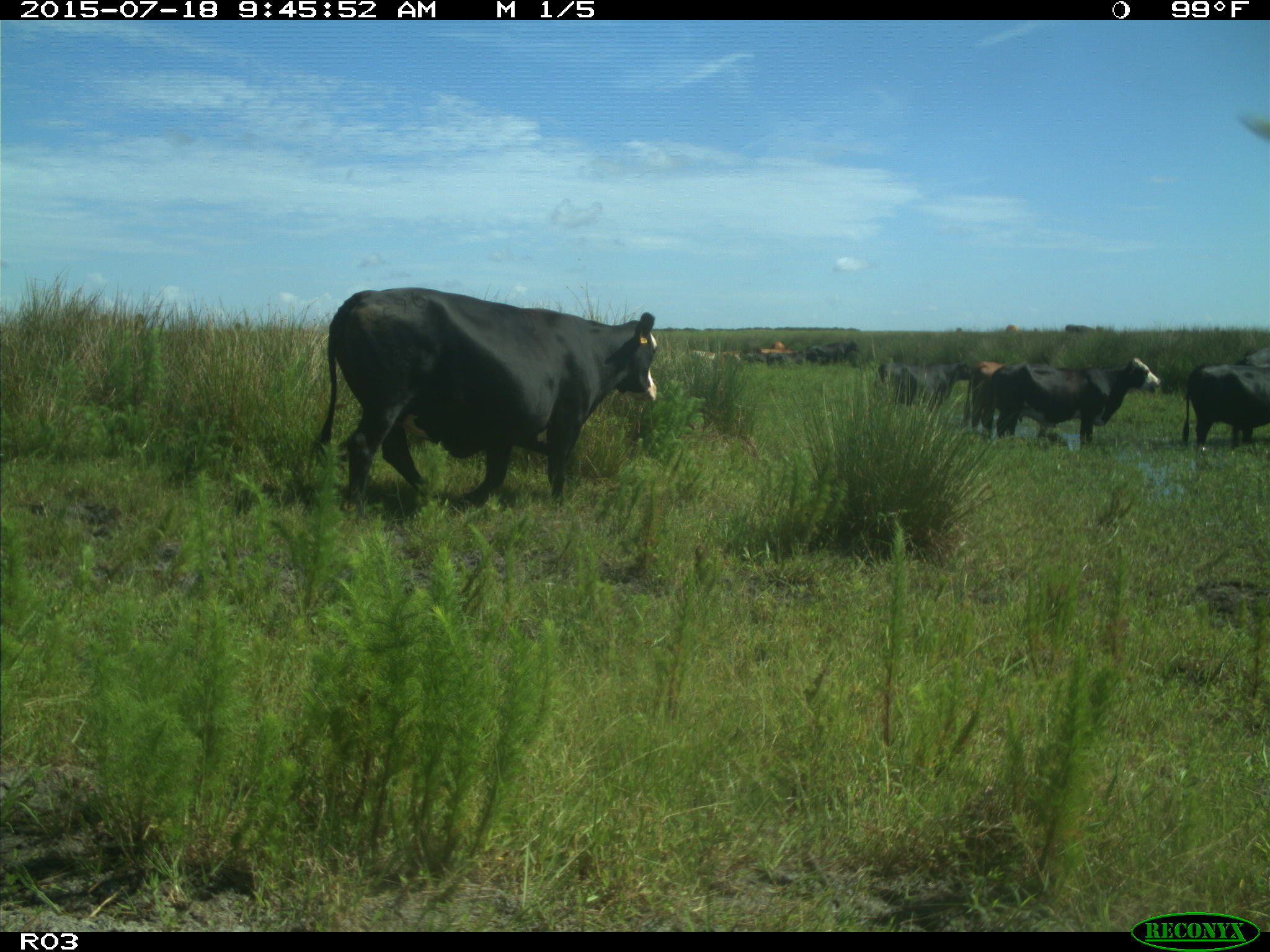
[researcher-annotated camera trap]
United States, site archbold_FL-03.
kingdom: Animalia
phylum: Chordata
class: Mammalia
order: Artiodactyla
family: Bovidae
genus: Bos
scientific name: Bos taurus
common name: domestic cow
Bos taurus (domestic cow).